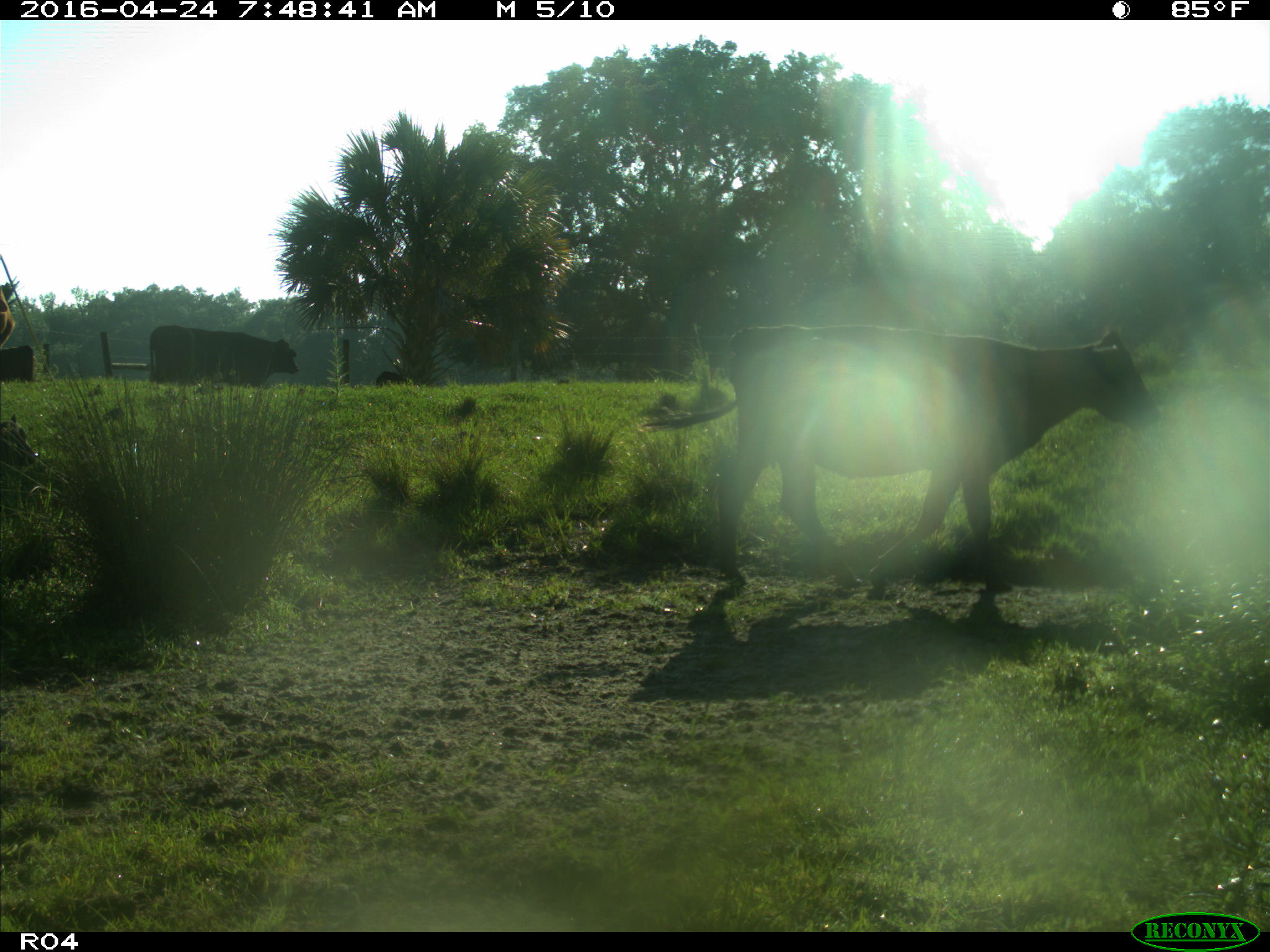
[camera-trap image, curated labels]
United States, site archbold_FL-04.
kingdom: Animalia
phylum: Chordata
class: Mammalia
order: Artiodactyla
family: Bovidae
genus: Bos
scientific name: Bos taurus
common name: domestic cow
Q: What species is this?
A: Bos taurus (domestic cow).